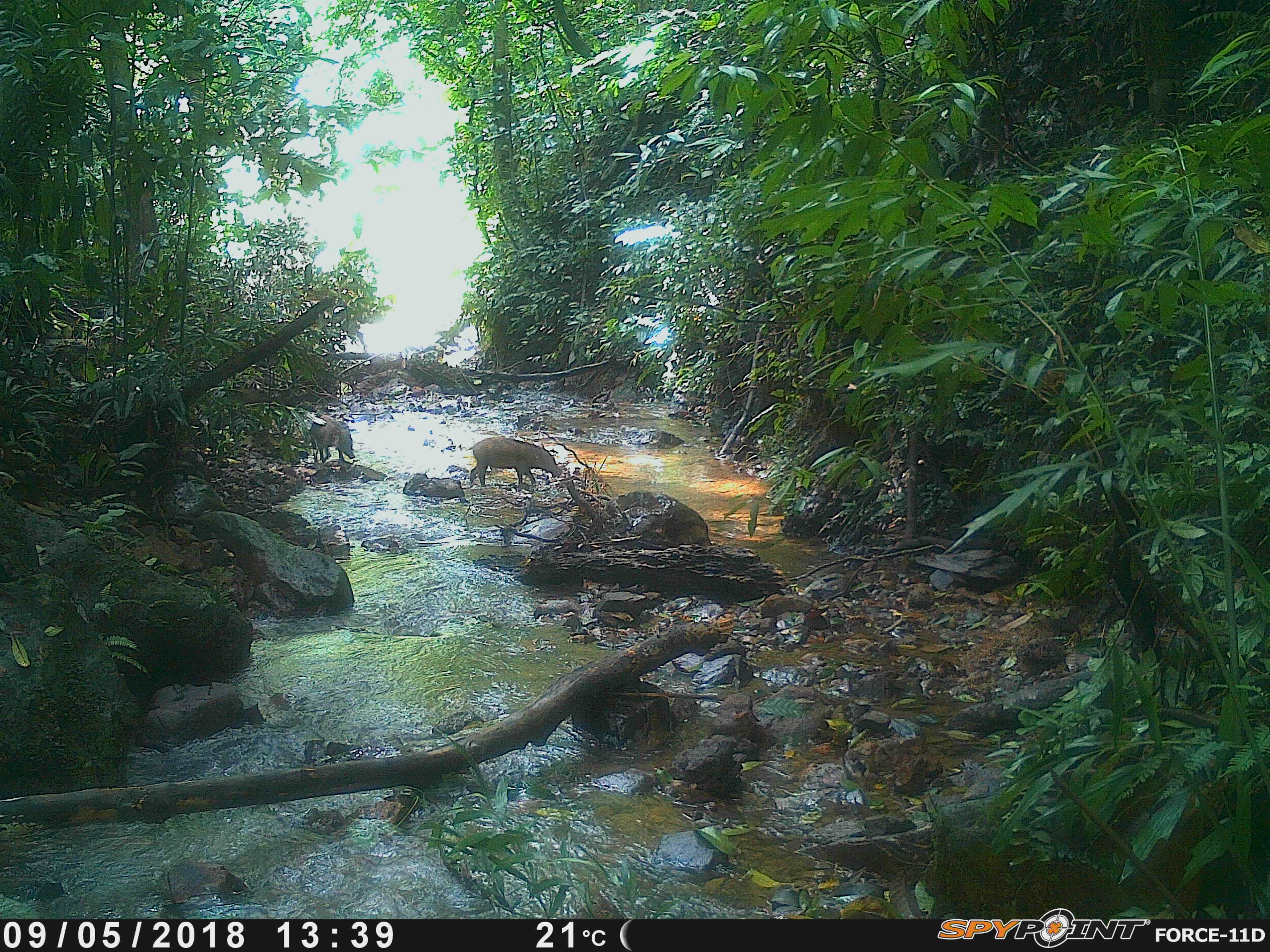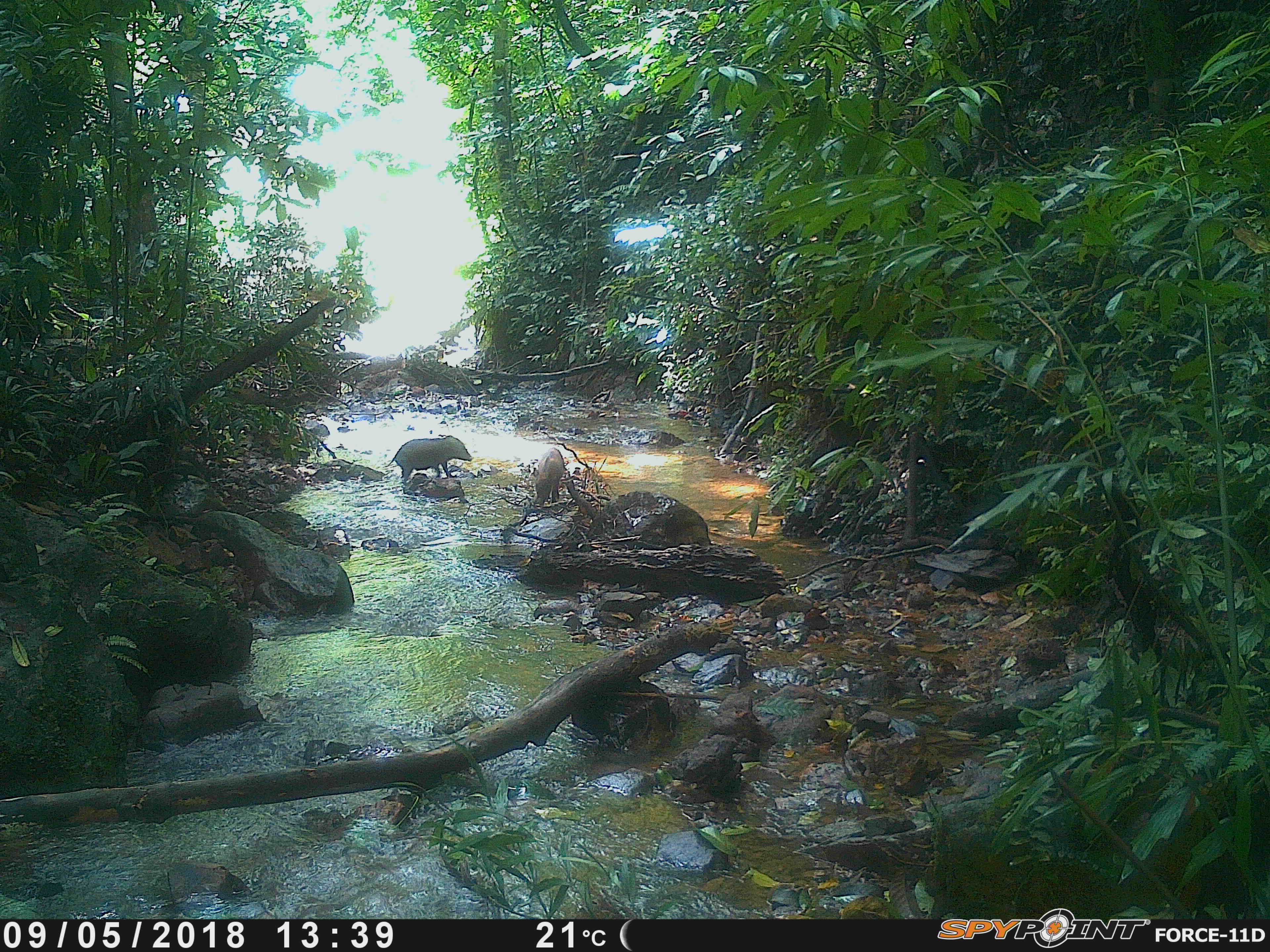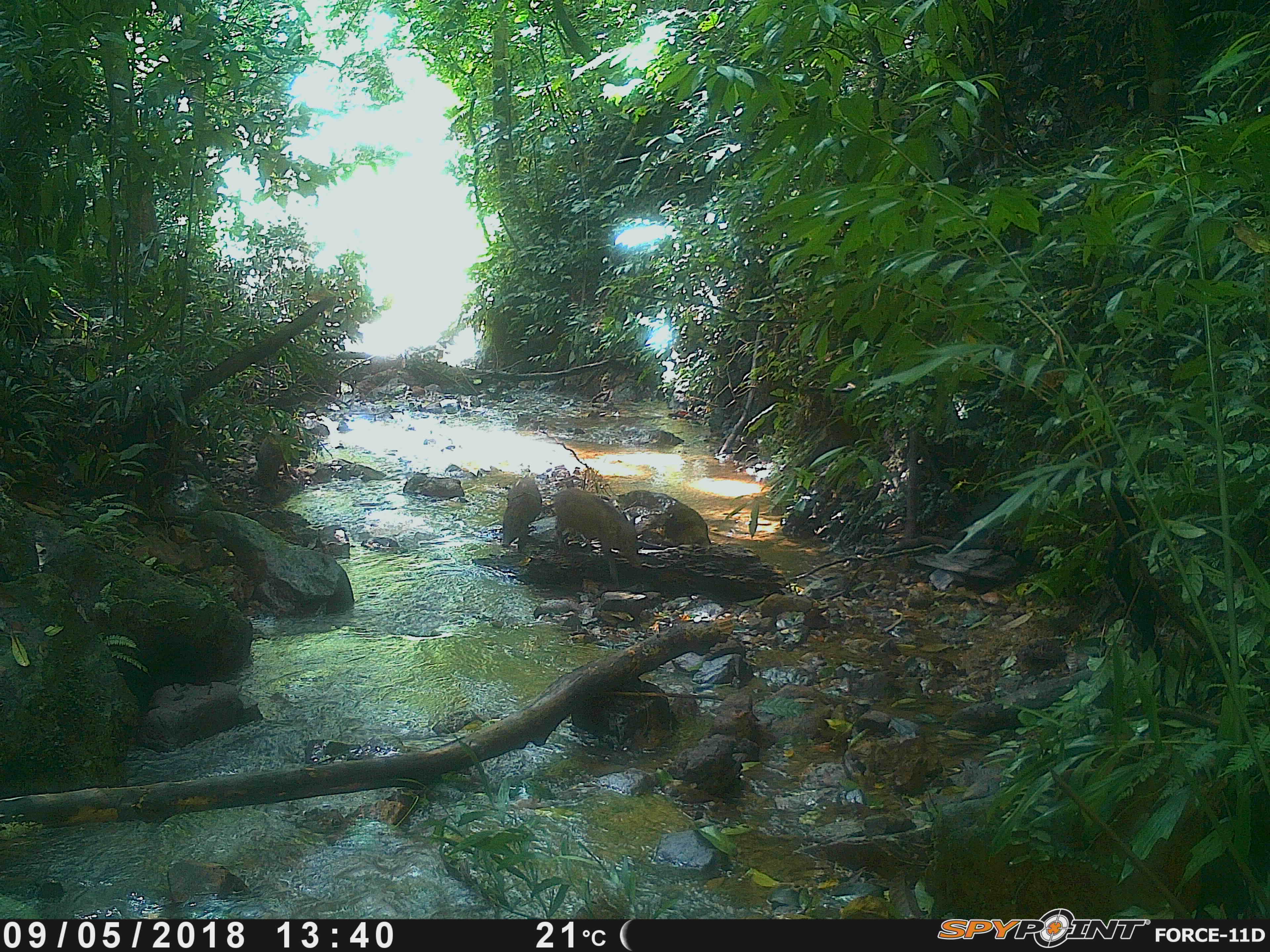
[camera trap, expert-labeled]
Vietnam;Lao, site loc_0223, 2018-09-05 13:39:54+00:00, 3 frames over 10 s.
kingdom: Animalia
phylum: Chordata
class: Mammalia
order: Artiodactyla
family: Suidae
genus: Sus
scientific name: Sus scrofa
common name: eurasian wild pig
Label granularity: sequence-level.